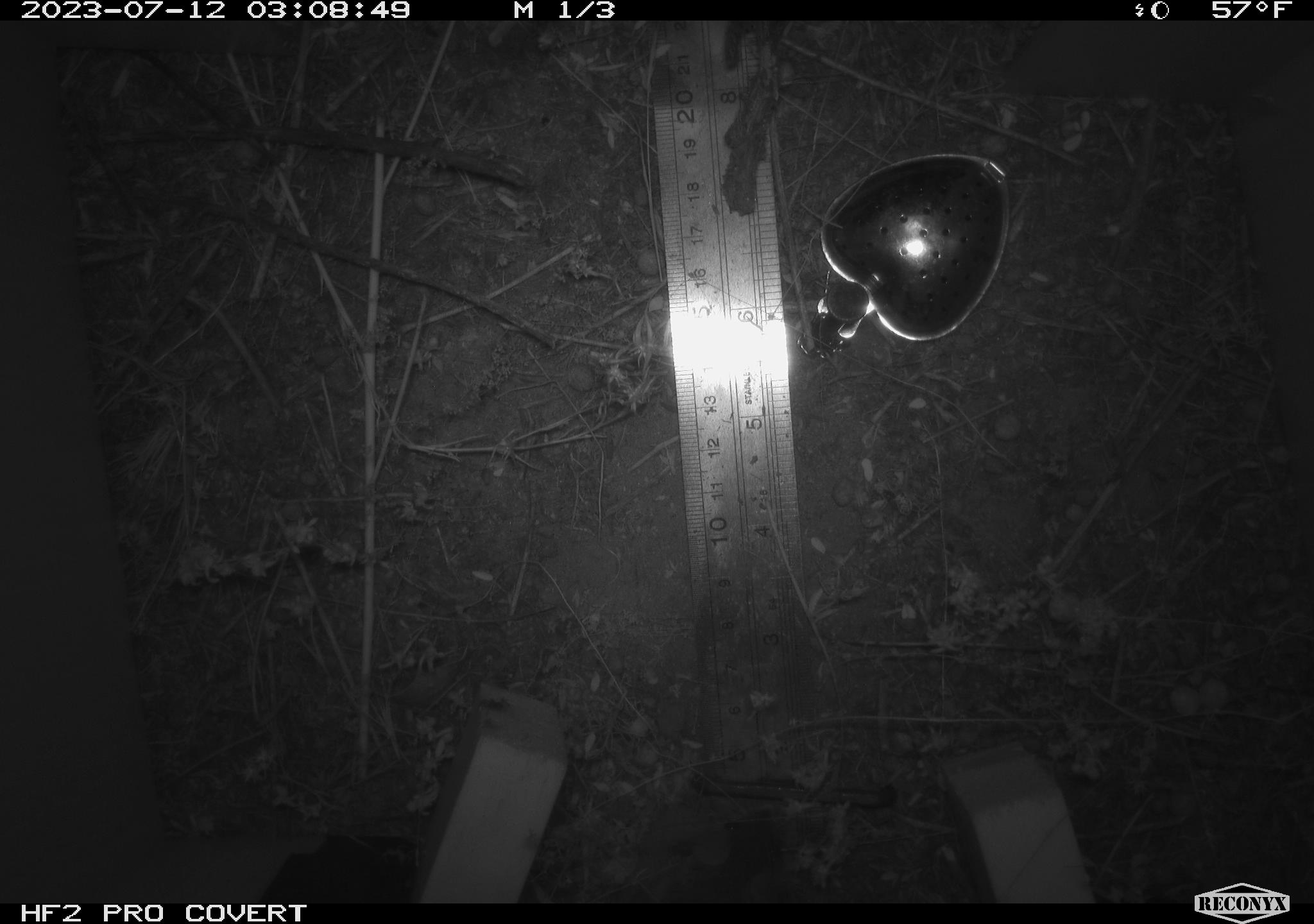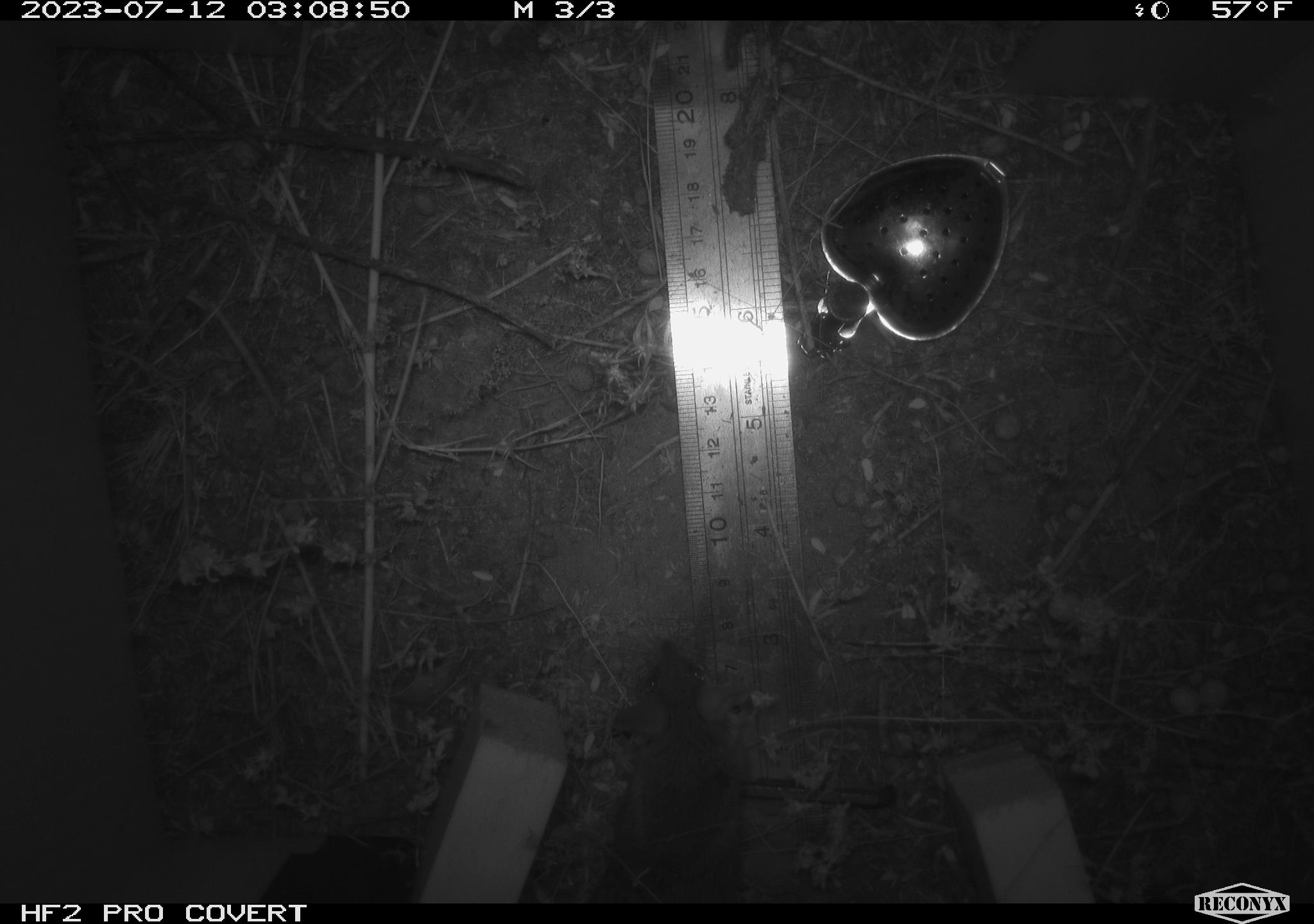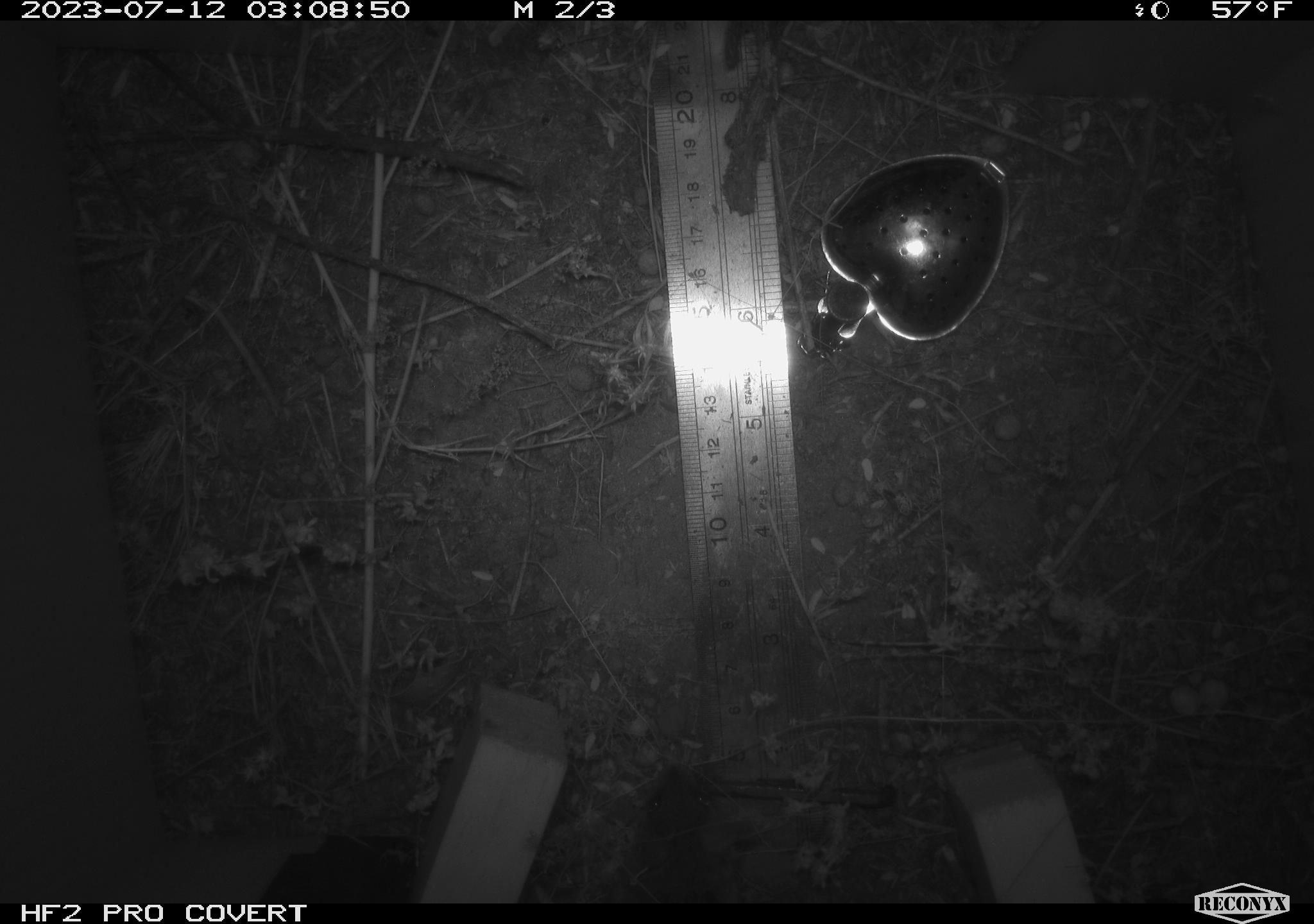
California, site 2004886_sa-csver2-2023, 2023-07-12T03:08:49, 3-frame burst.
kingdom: Animalia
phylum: Chordata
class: Mammalia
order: Rodentia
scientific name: Rodentia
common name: mouse species